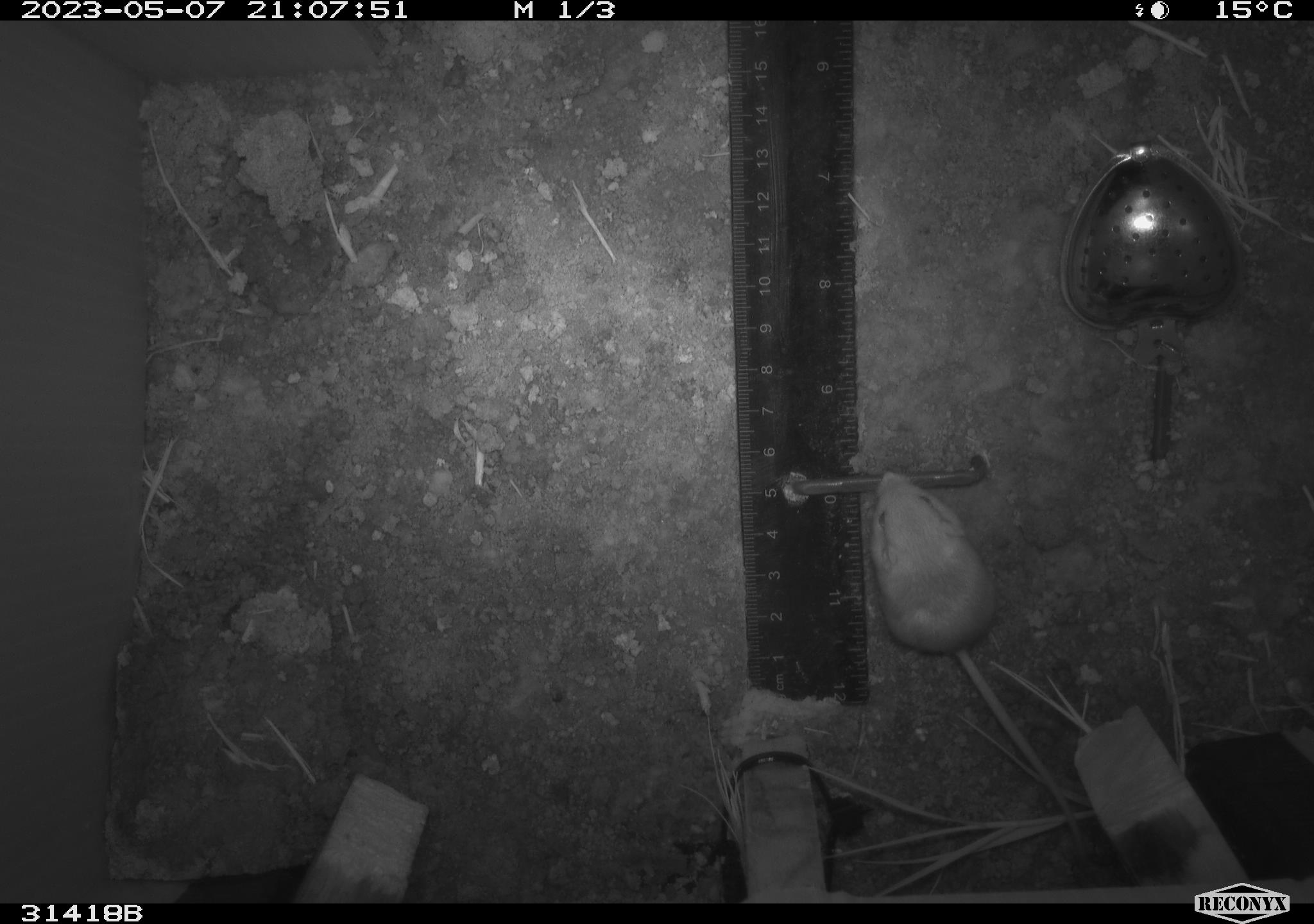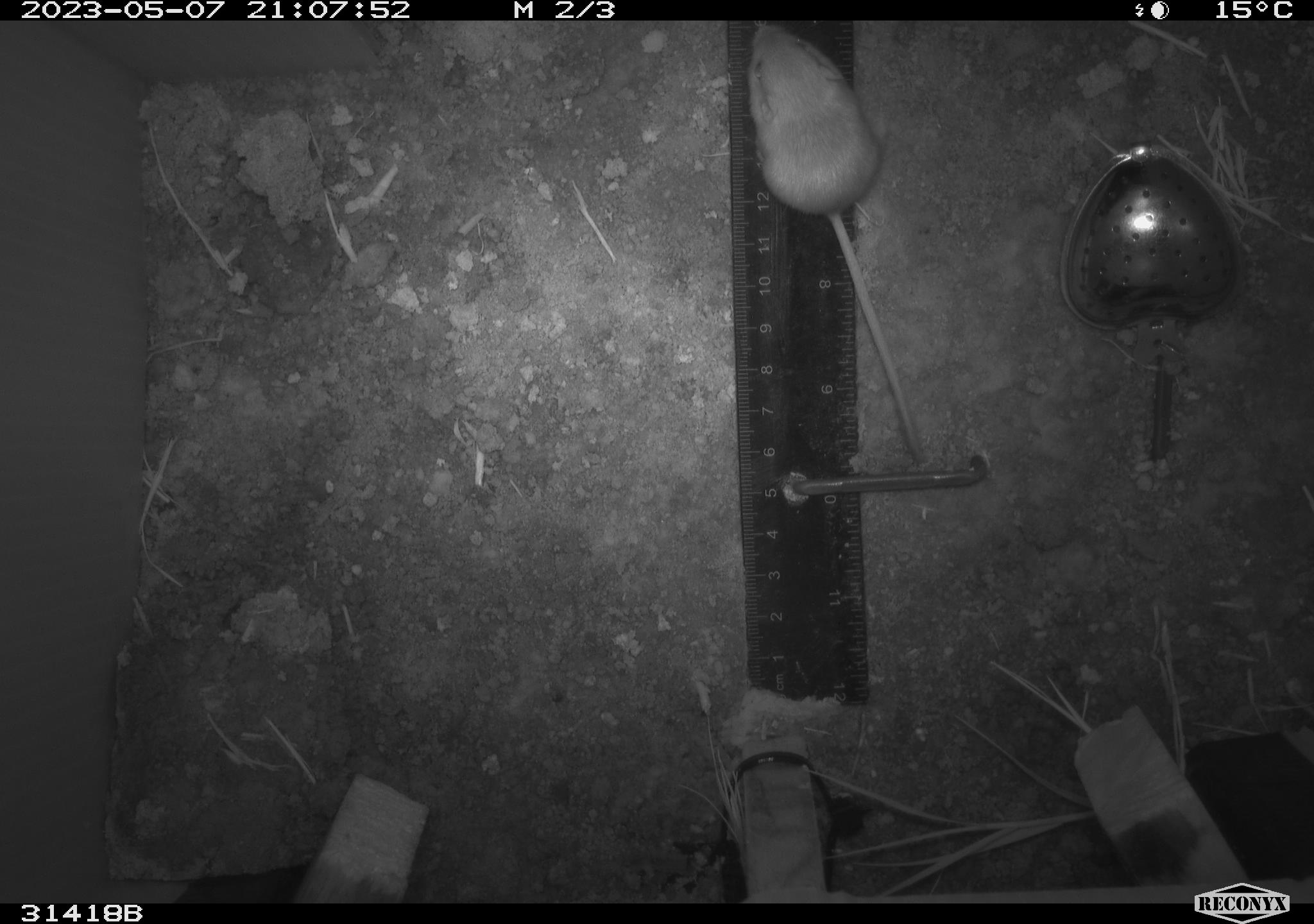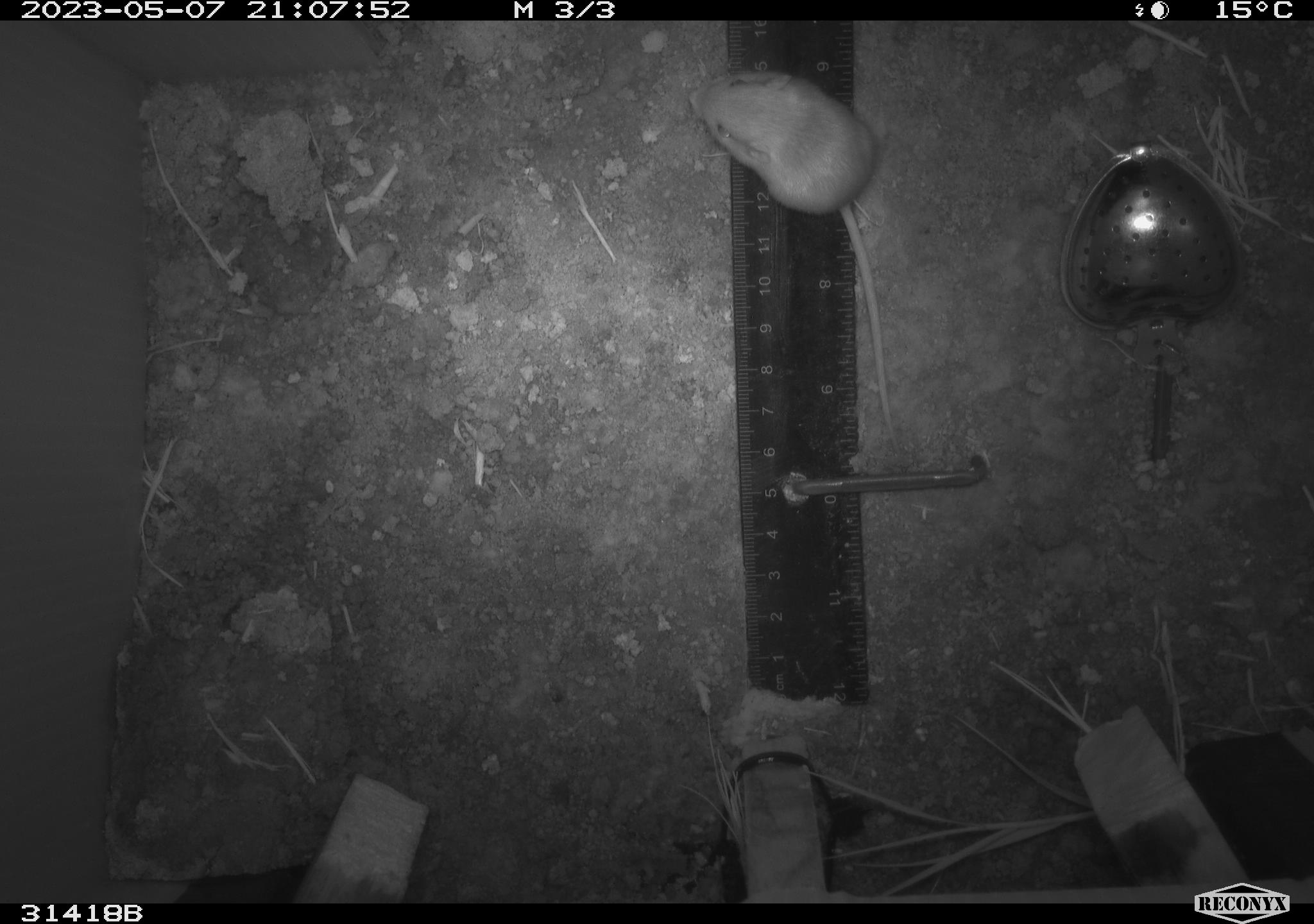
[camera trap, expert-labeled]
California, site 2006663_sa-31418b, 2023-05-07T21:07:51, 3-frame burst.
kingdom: Animalia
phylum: Chordata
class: Mammalia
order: Rodentia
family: Heteromyidae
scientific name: Heteromyidae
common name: kangaroo rats and pocket mice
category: heteromyidae family